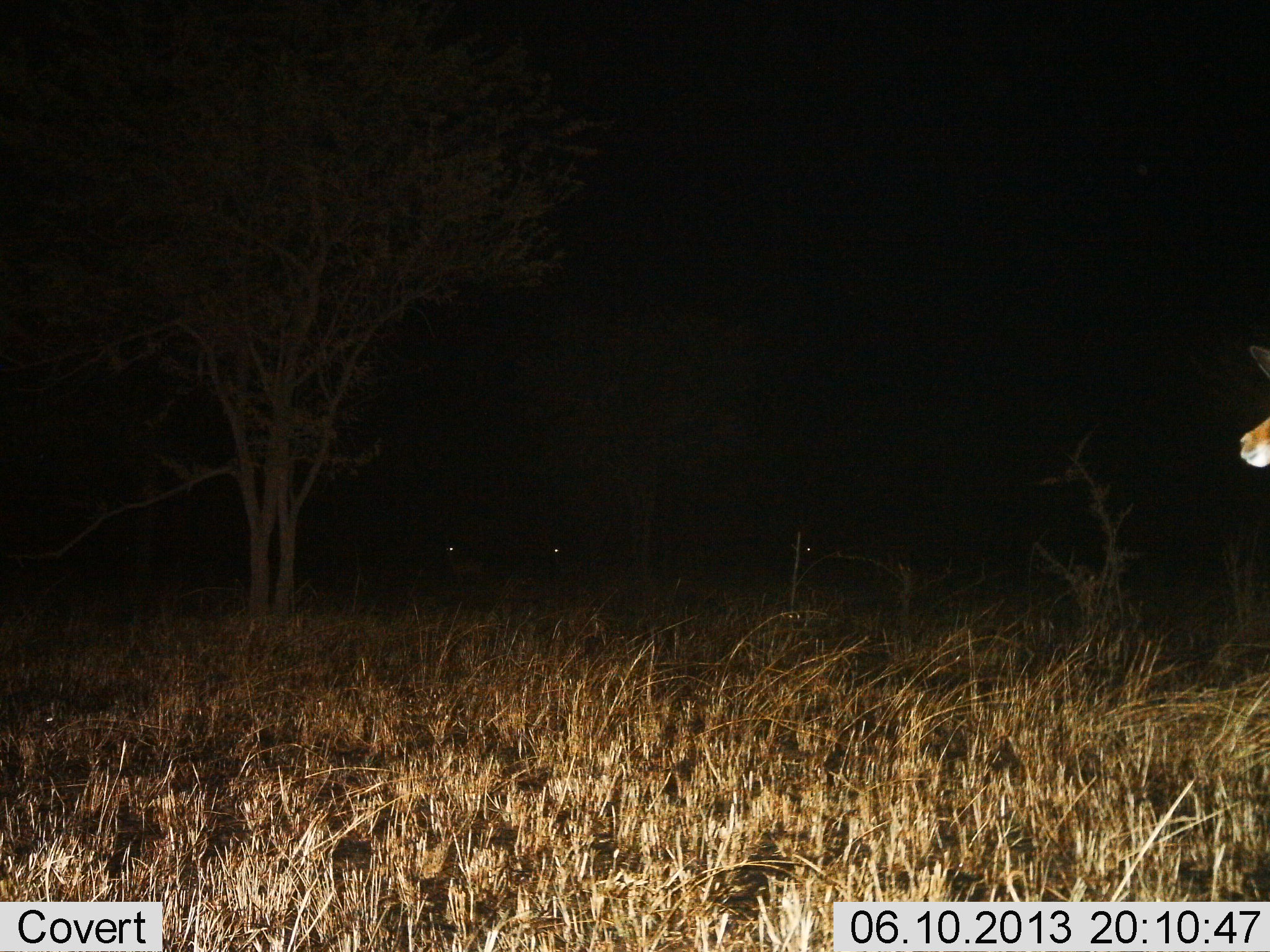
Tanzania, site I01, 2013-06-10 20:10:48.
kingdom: Animalia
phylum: Chordata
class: Mammalia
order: Artiodactyla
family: Bovidae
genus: Aepyceros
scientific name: Aepyceros melampus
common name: impala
Impala (Aepyceros melampus), count 1. Behavior (volunteer vote fractions): standing 100%, resting 0%, moving 0%, interacting 0%. Young present (vote fraction): 0%. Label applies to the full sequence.